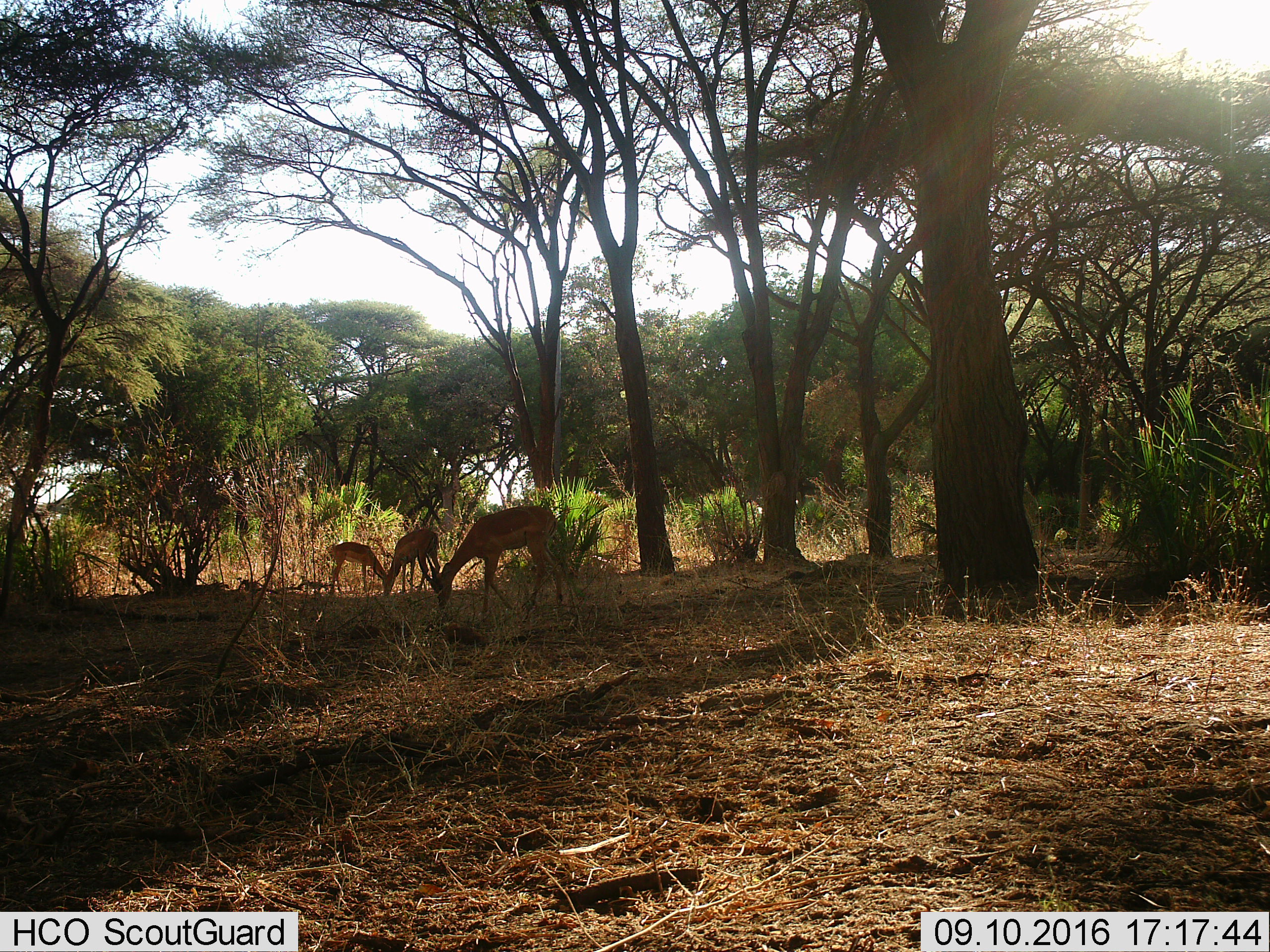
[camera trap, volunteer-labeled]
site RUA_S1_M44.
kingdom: Animalia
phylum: Chordata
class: Mammalia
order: Artiodactyla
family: Bovidae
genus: Aepyceros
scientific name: Aepyceros melampus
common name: impala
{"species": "impala (Aepyceros melampus)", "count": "3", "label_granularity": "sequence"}